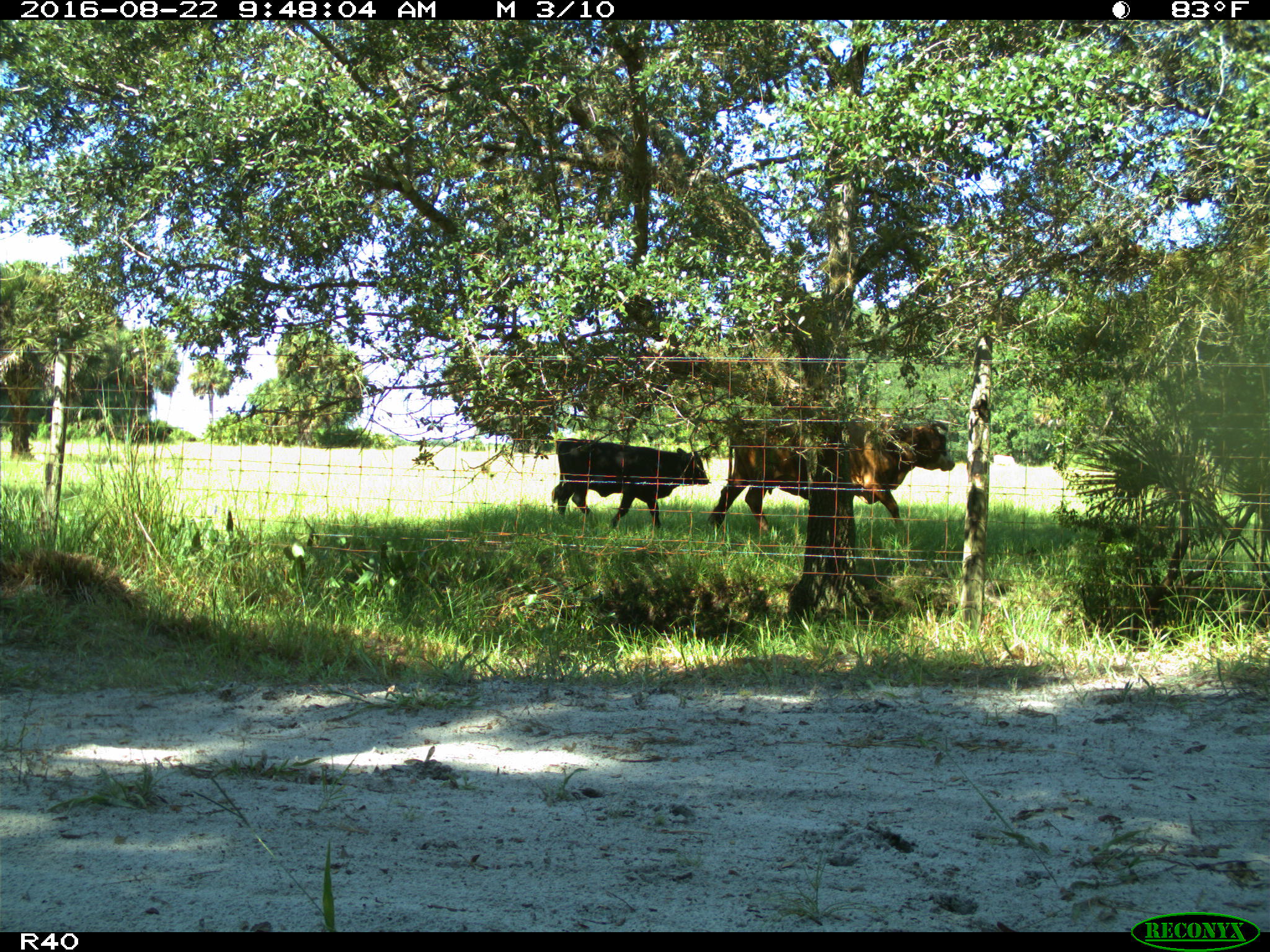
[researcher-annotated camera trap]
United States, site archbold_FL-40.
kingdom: Animalia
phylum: Chordata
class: Mammalia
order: Artiodactyla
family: Bovidae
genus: Bos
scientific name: Bos taurus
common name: domestic cow